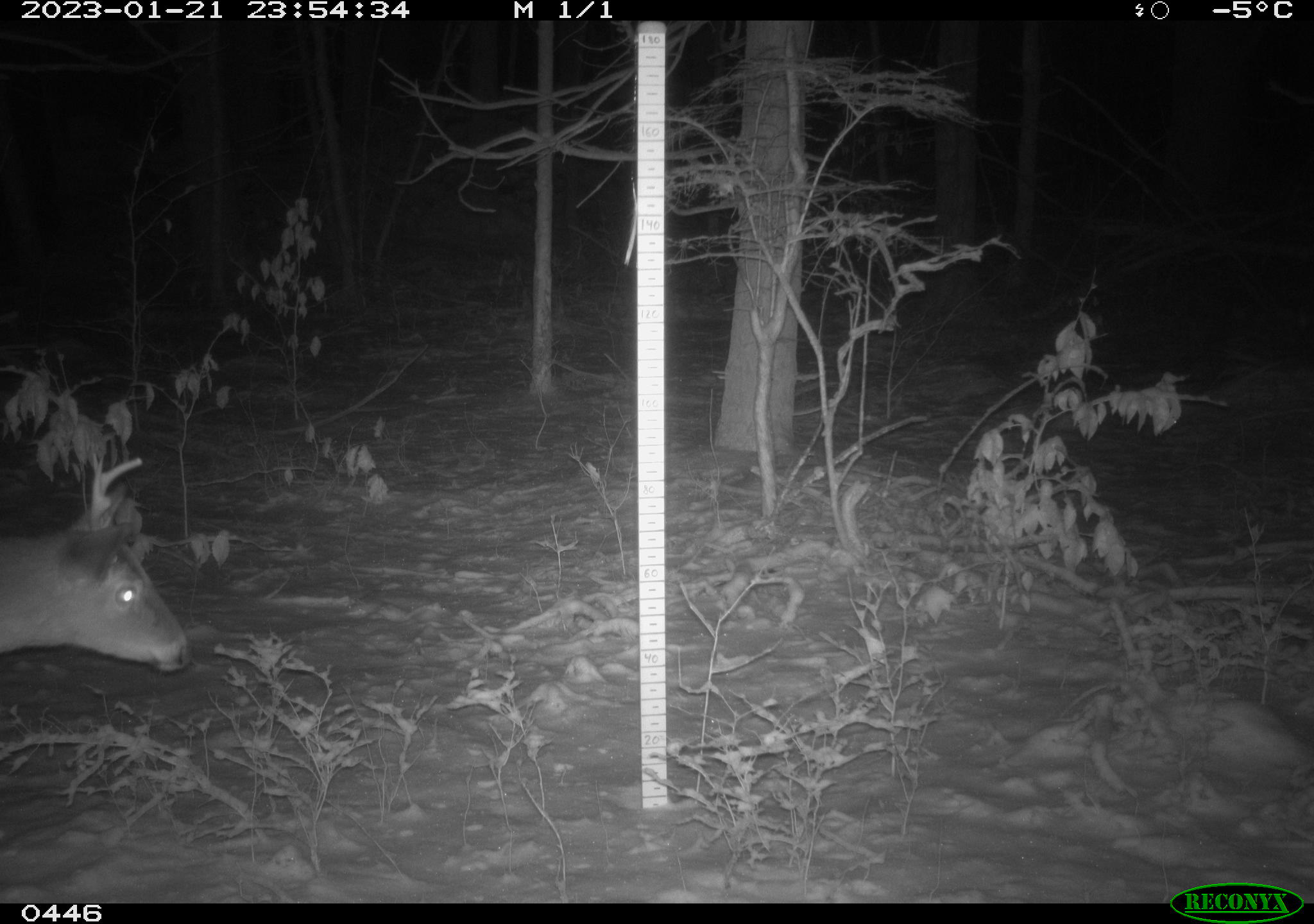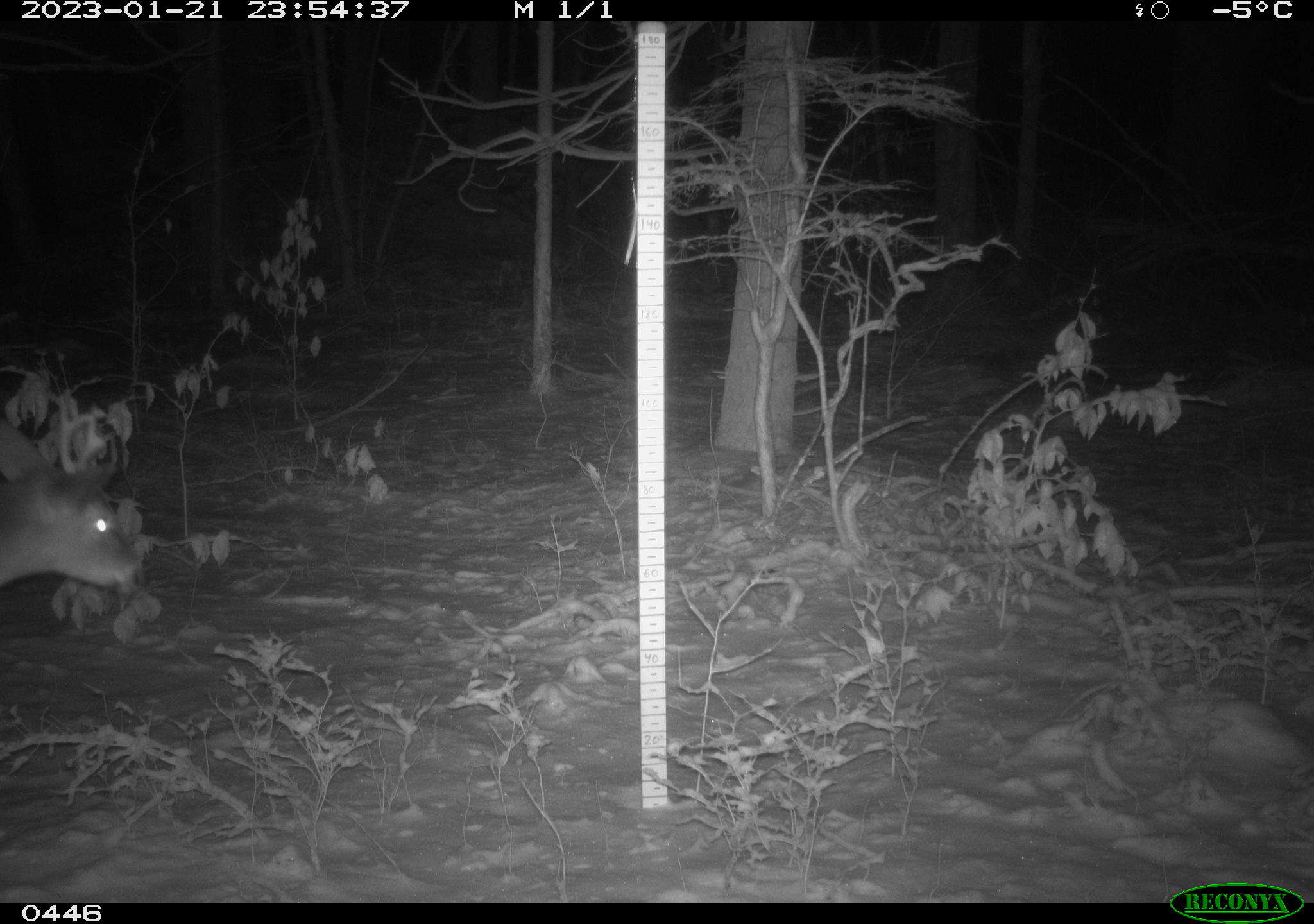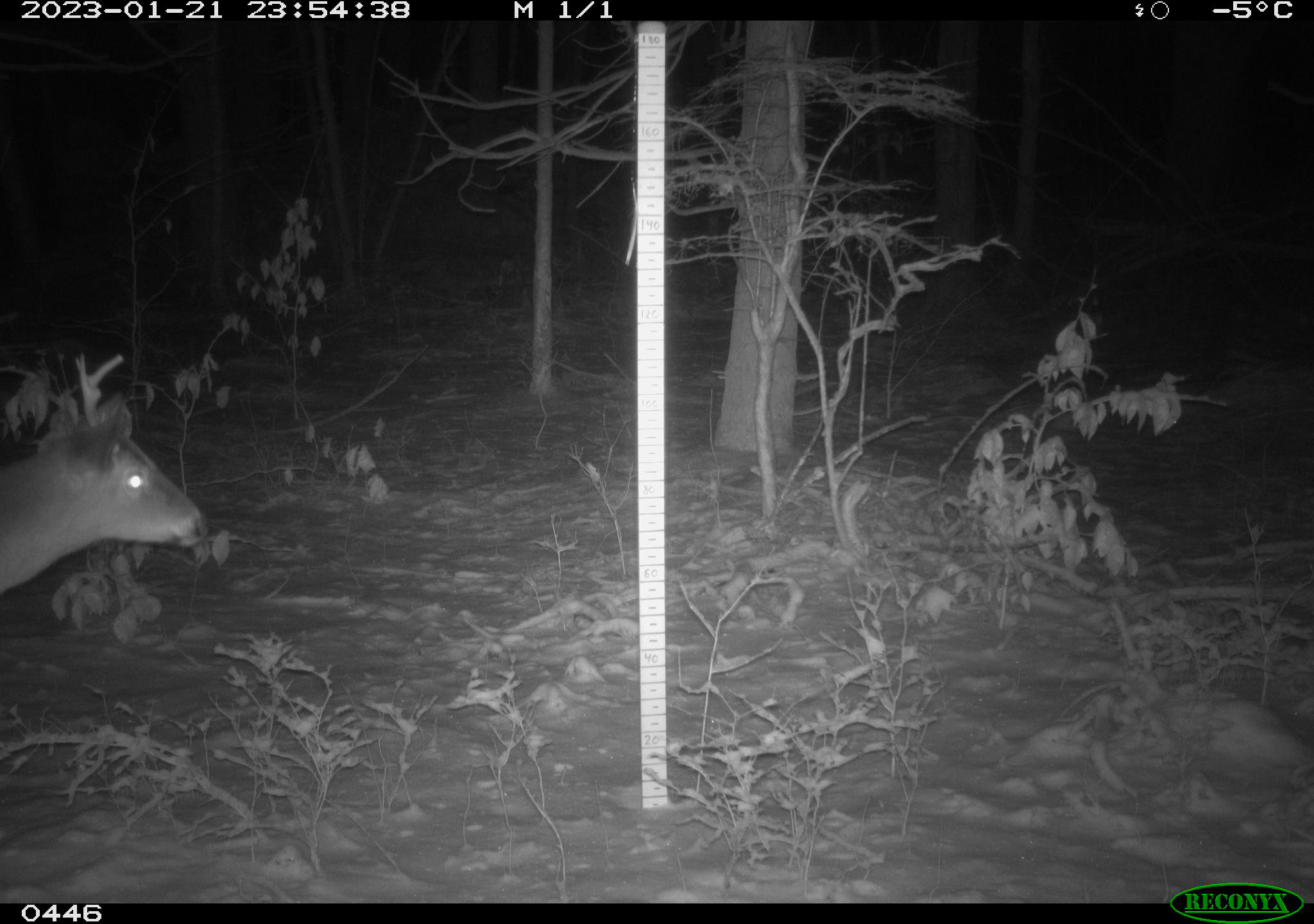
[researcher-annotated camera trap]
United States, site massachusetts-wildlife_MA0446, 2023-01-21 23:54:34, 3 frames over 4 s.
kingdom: Animalia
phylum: Chordata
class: Mammalia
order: Artiodactyla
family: Cervidae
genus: Odocoileus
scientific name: Odocoileus virginianus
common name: white-tailed deer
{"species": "white-tailed deer (Odocoileus virginianus)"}